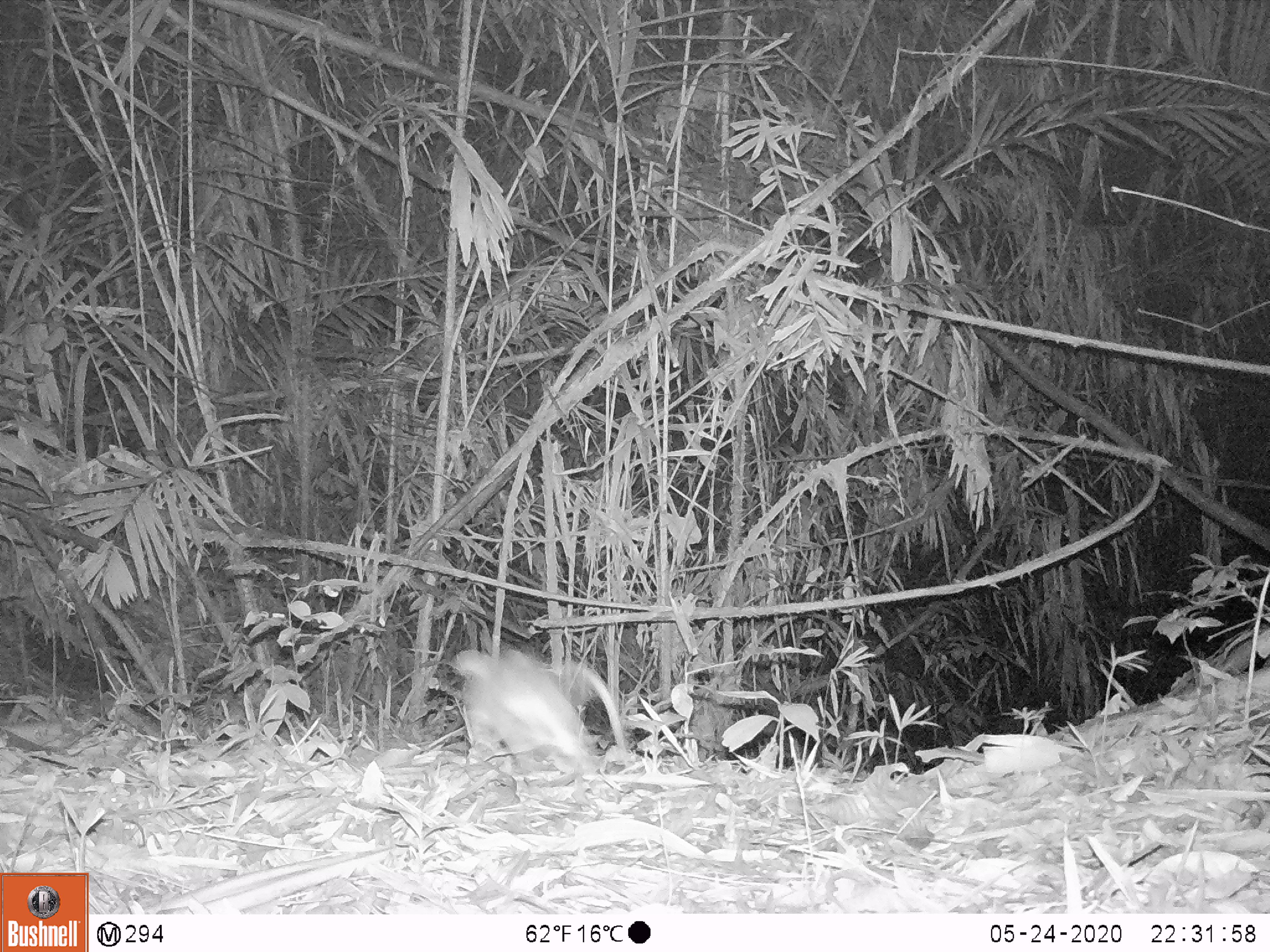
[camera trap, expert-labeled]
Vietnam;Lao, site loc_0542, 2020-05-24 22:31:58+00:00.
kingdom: Animalia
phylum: Chordata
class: Mammalia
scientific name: Mammalia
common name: mammal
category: unidentified small mammal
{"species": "unidentified small mammal (mammal) (Mammalia)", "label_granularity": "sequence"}